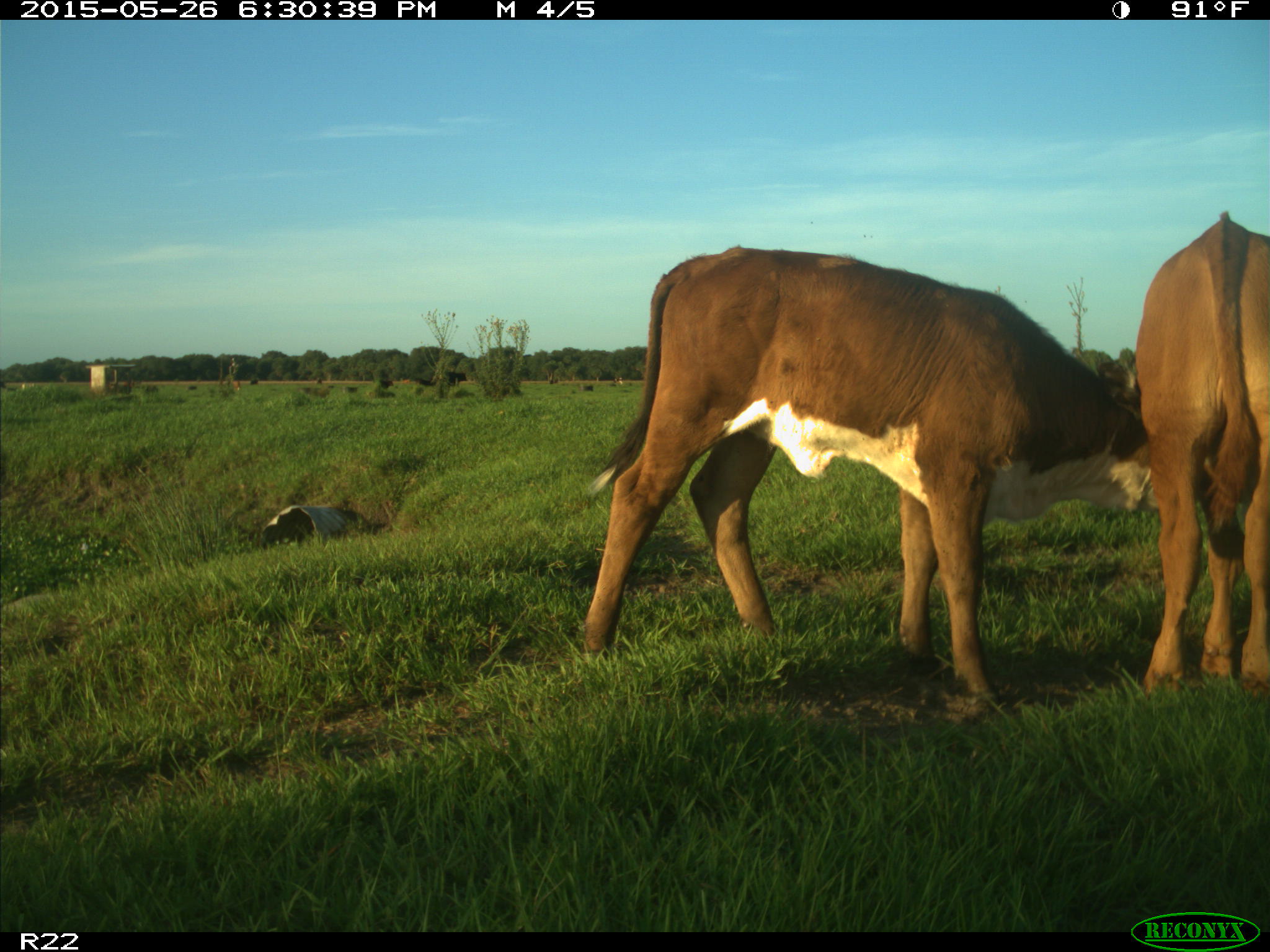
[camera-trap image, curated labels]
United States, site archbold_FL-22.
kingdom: Animalia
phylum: Chordata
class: Mammalia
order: Artiodactyla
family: Bovidae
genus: Bos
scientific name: Bos taurus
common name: domestic cow